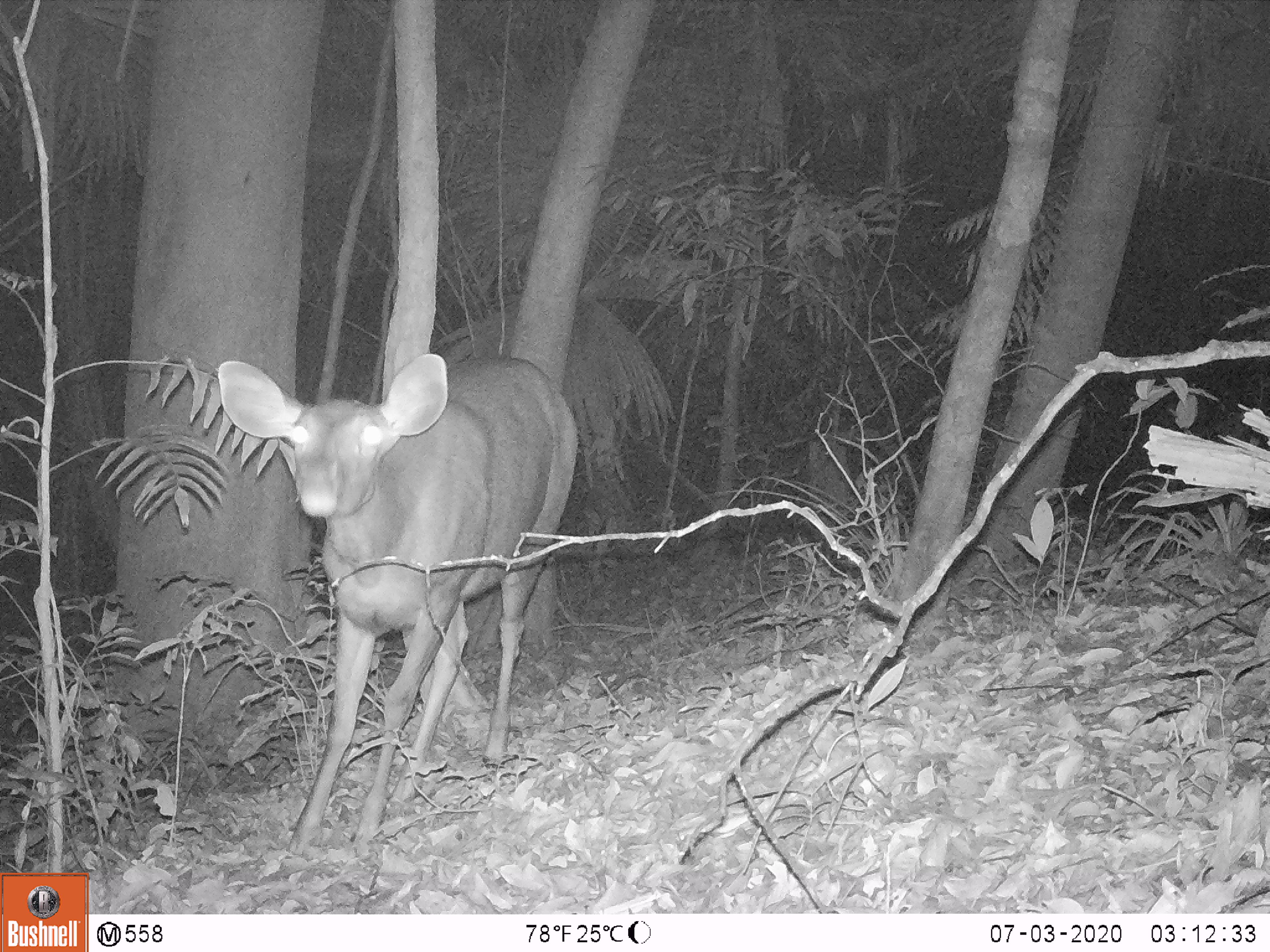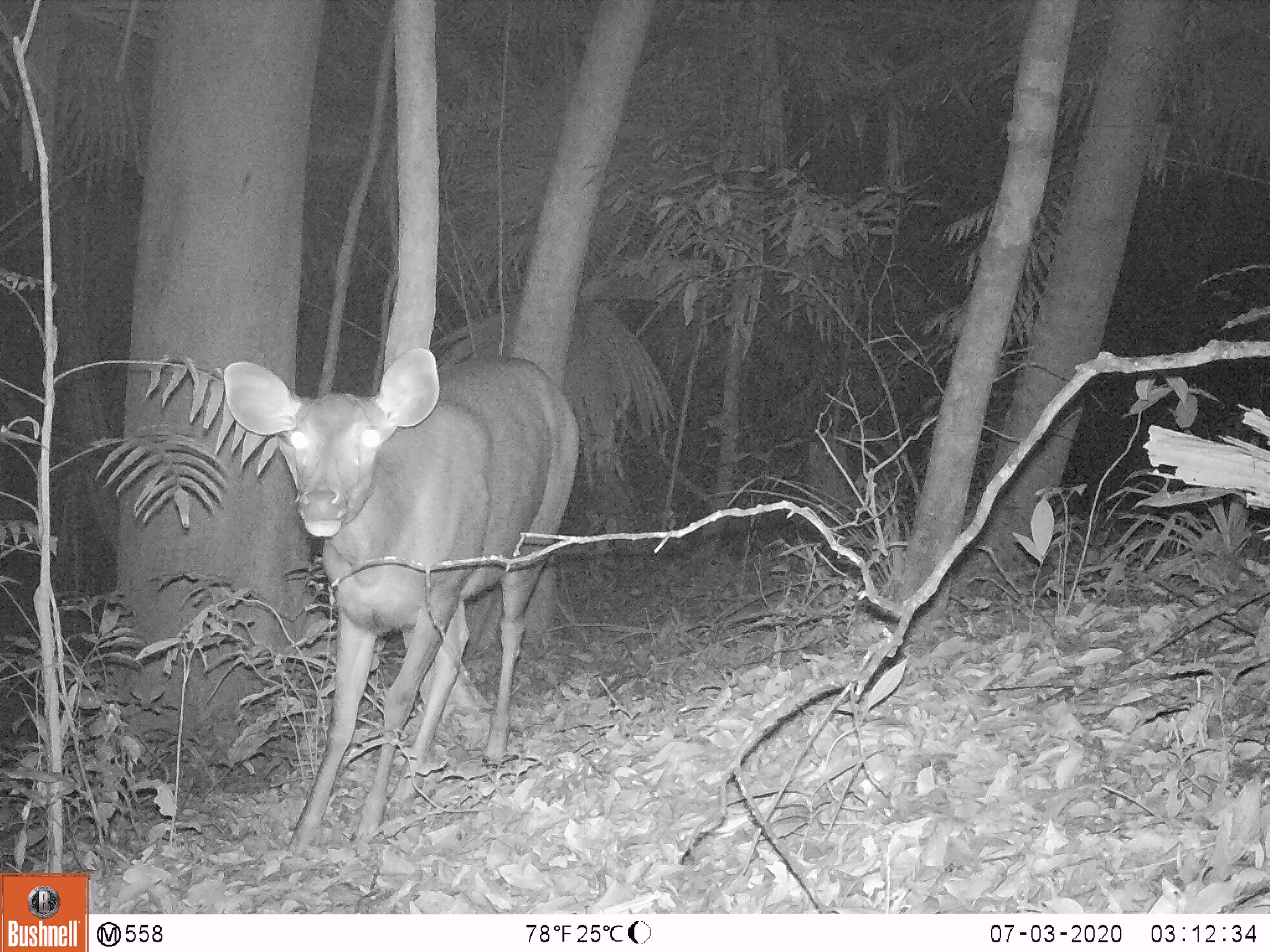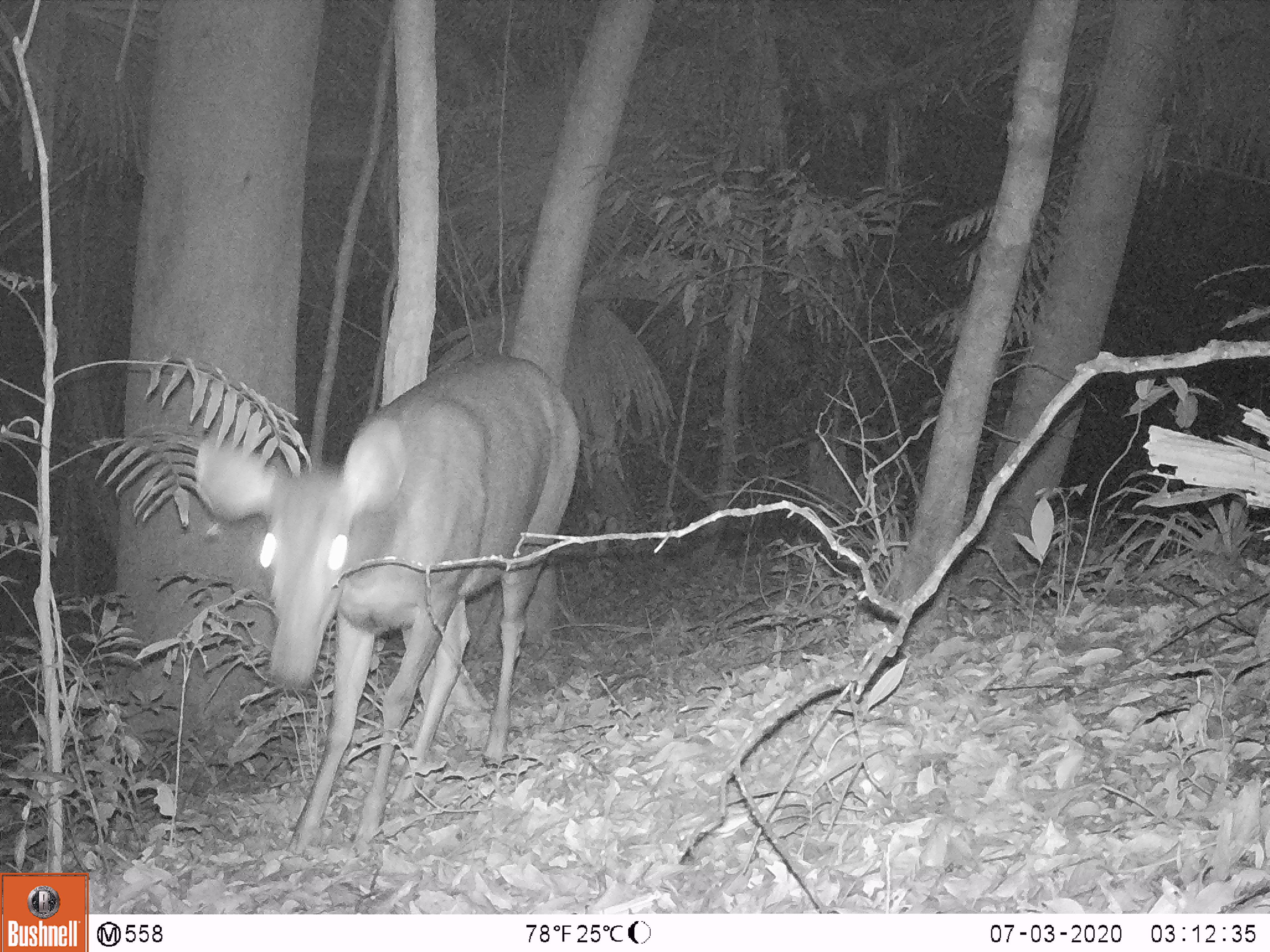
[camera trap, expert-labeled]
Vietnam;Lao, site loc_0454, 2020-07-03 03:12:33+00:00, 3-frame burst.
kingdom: Animalia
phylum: Chordata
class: Mammalia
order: Artiodactyla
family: Cervidae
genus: Rusa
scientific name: Rusa unicolor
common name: sambar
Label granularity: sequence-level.